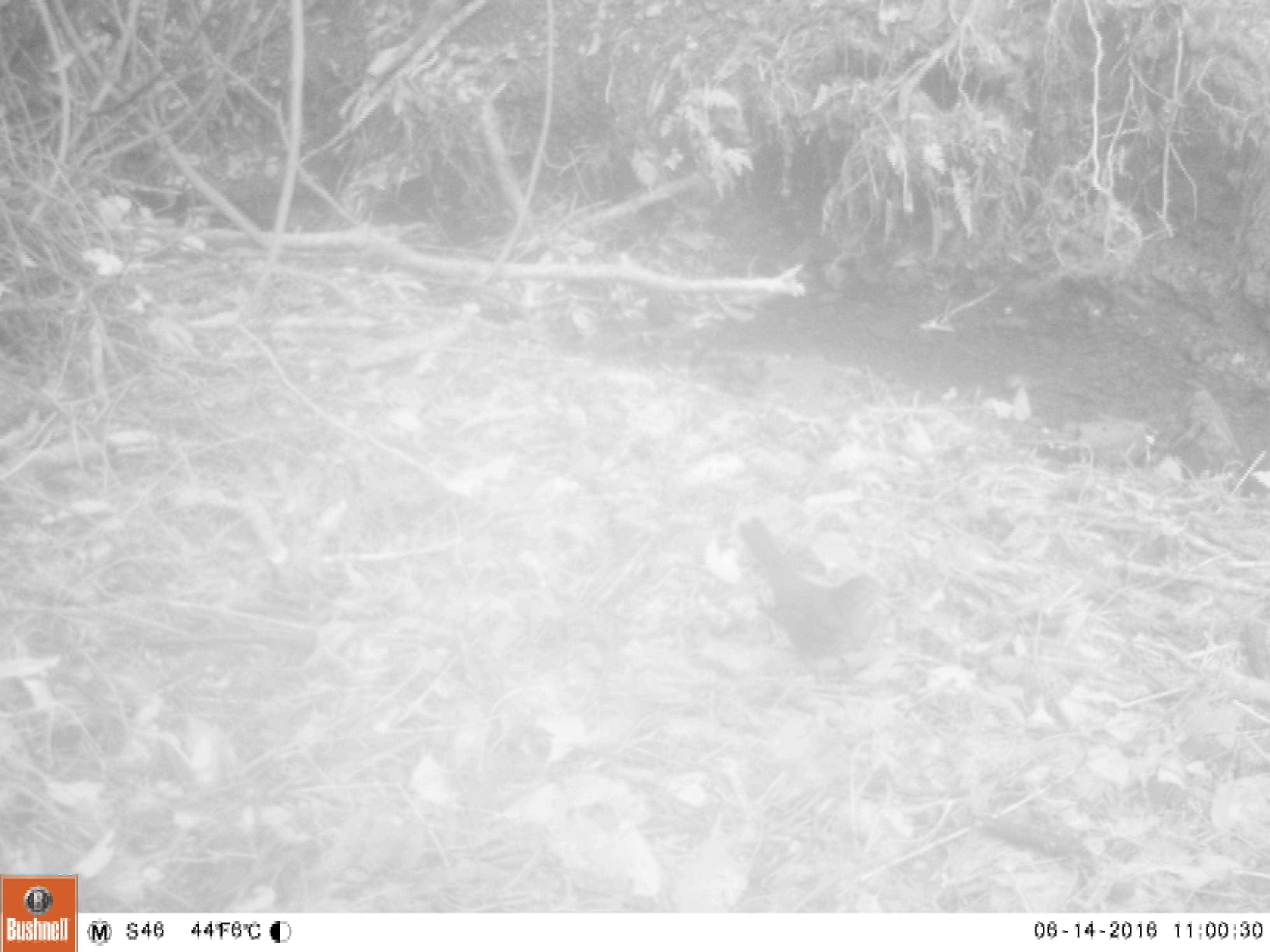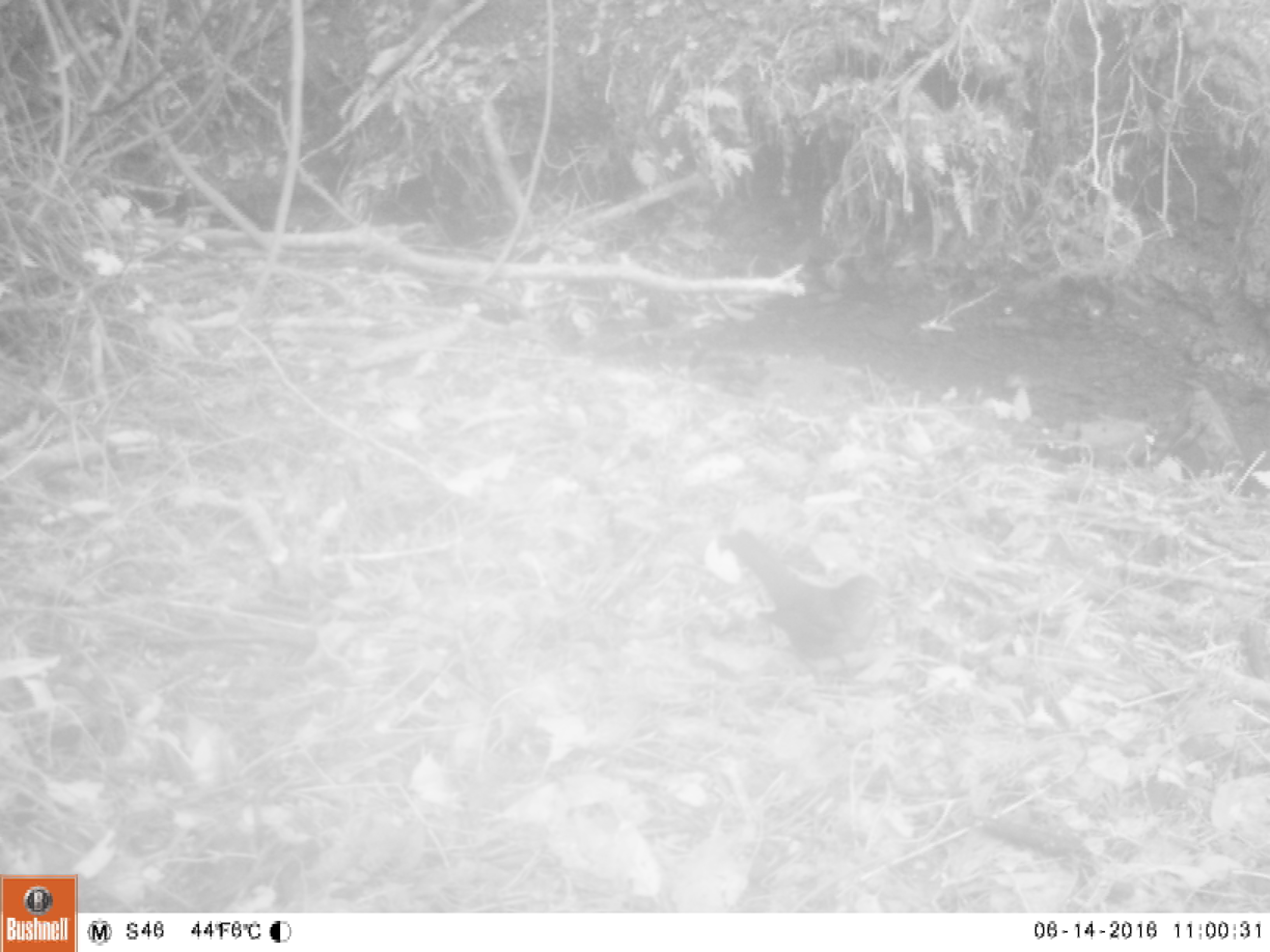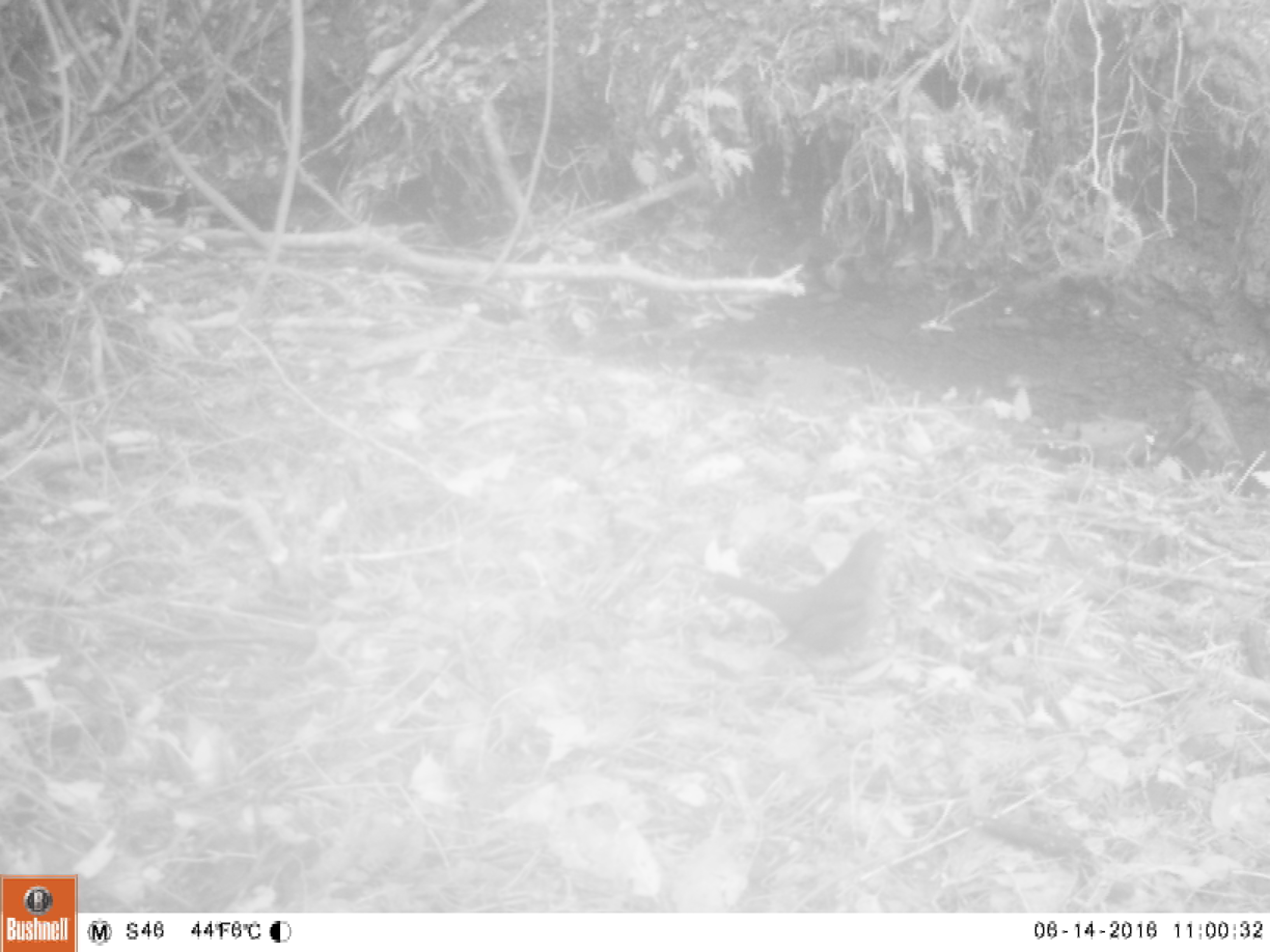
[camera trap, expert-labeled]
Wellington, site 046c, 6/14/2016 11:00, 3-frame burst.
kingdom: Animalia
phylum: Chordata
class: Aves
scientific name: Aves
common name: bird